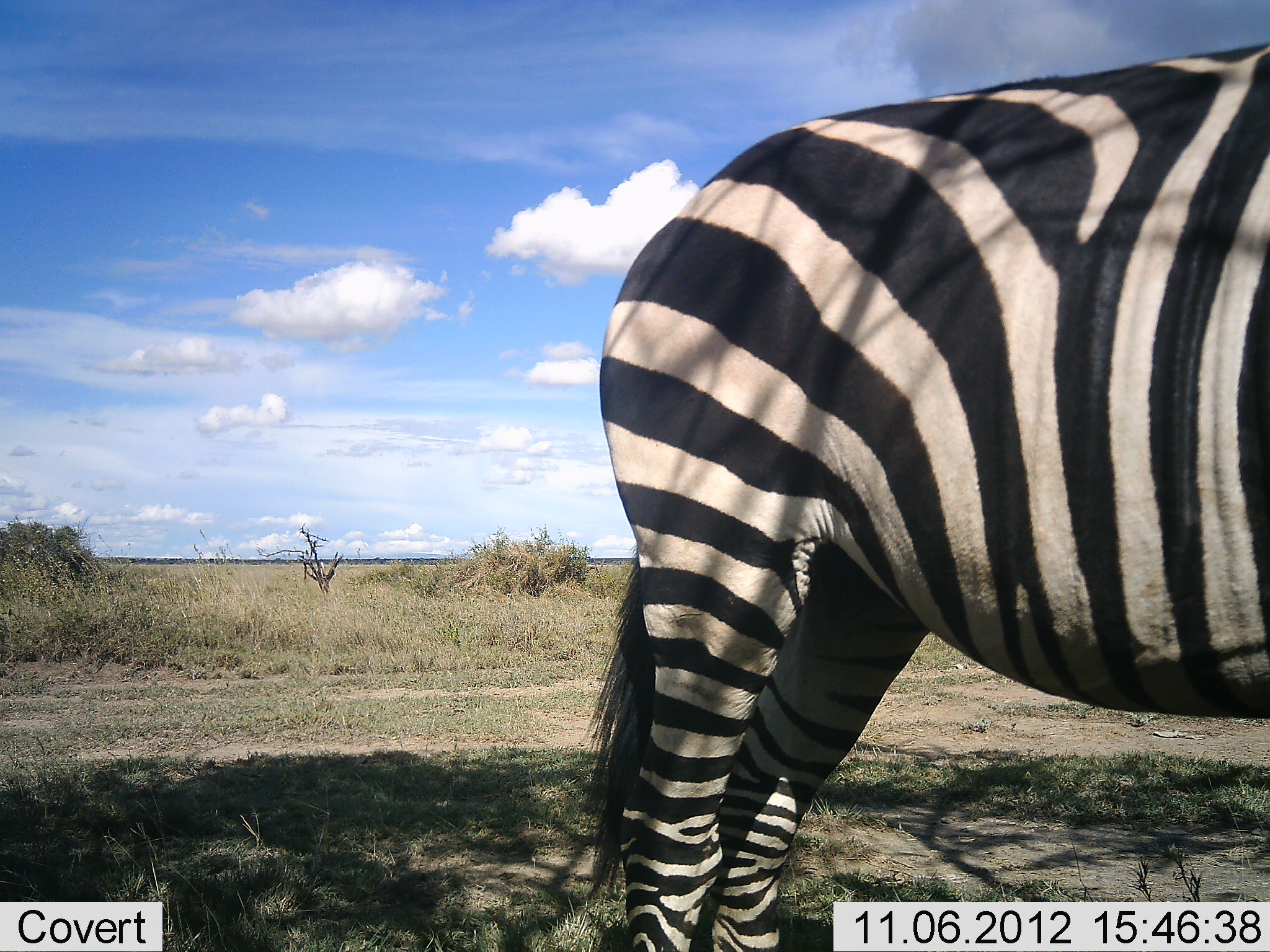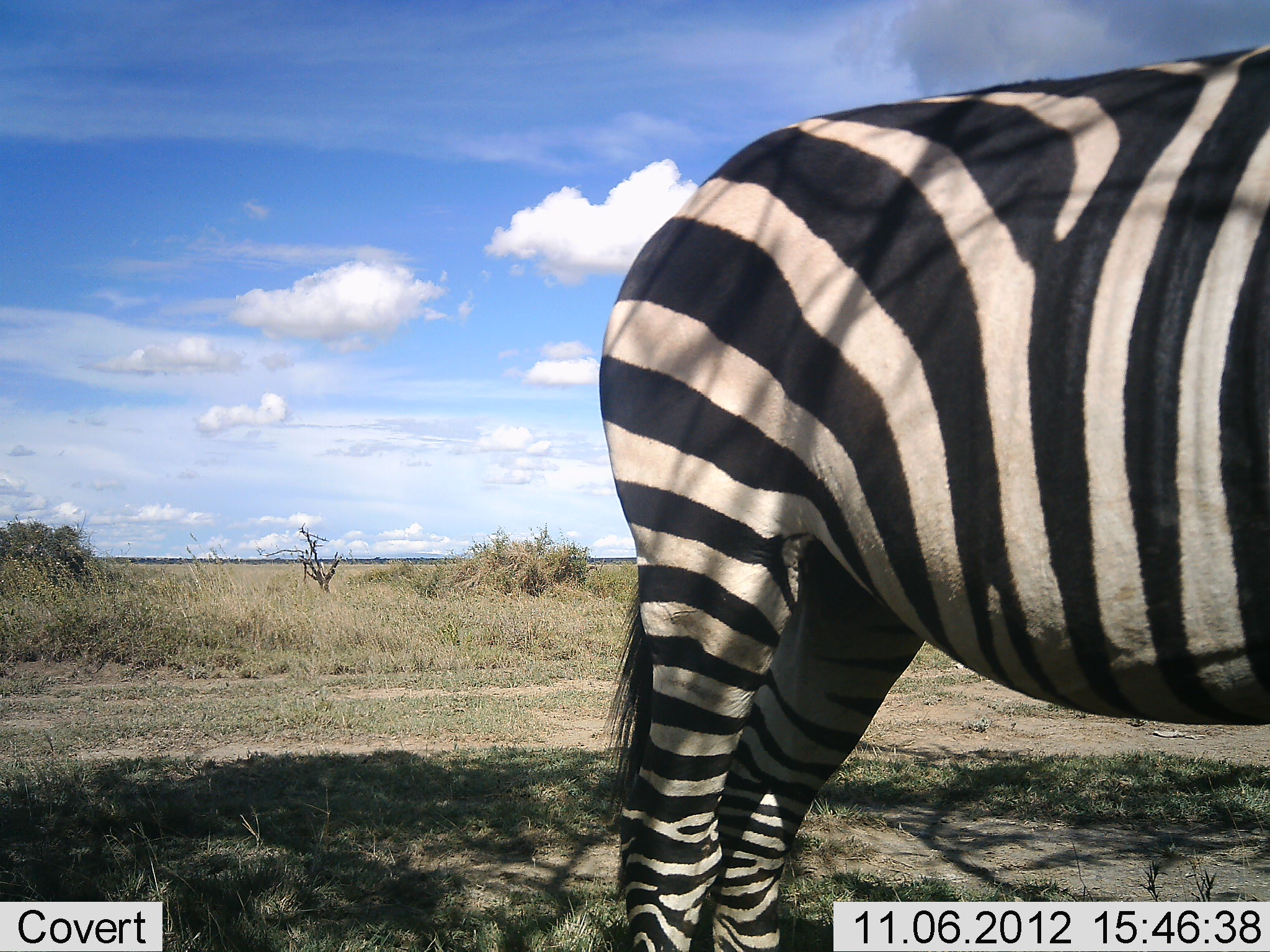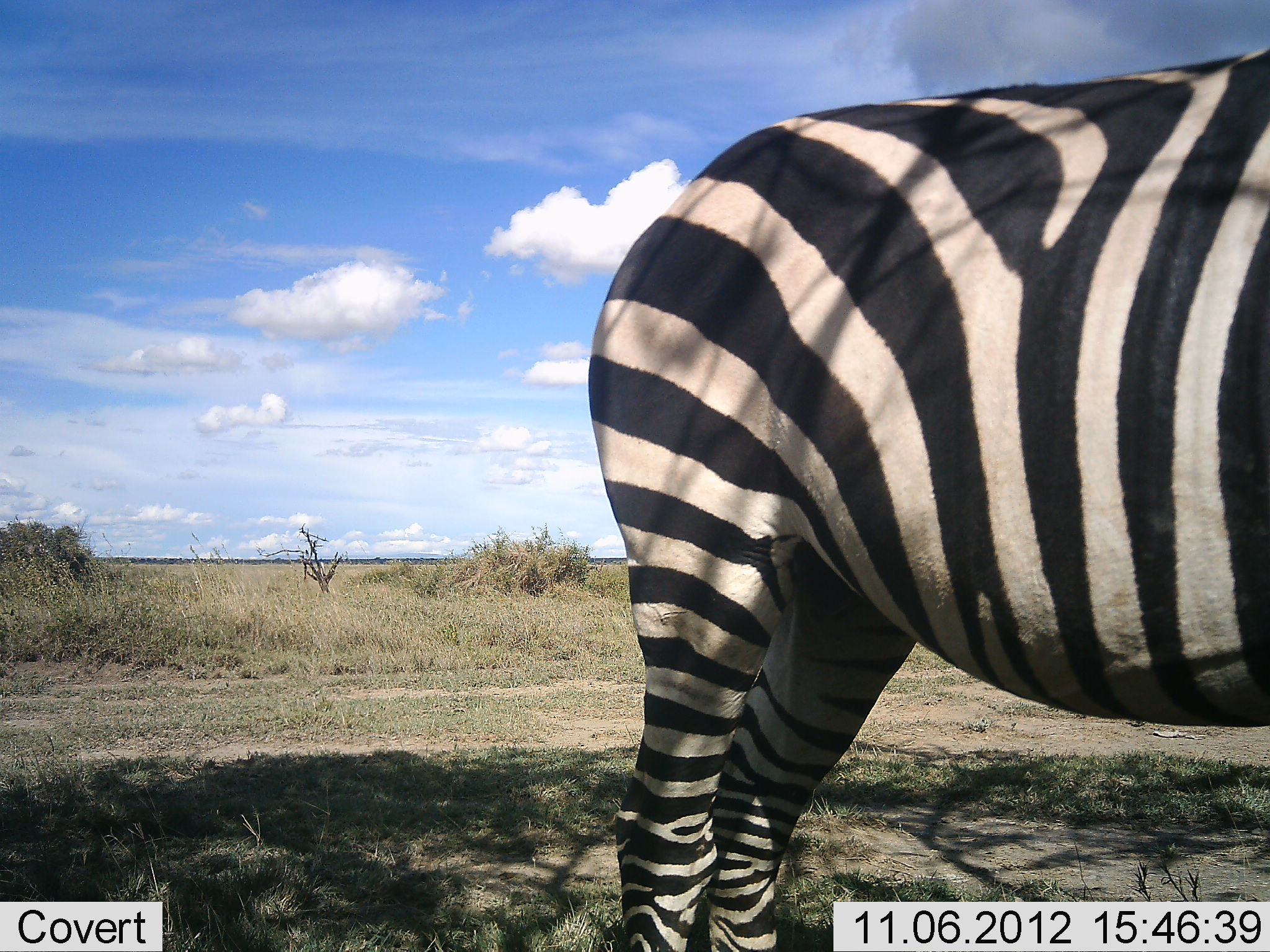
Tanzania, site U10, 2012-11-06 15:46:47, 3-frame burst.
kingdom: Animalia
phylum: Chordata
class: Mammalia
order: Perissodactyla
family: Equidae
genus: Equus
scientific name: Equus quagga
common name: plains zebra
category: zebra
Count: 1.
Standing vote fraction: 100%.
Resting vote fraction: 0%.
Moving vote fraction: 0%.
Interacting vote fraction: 0%.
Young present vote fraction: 0%.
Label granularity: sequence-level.